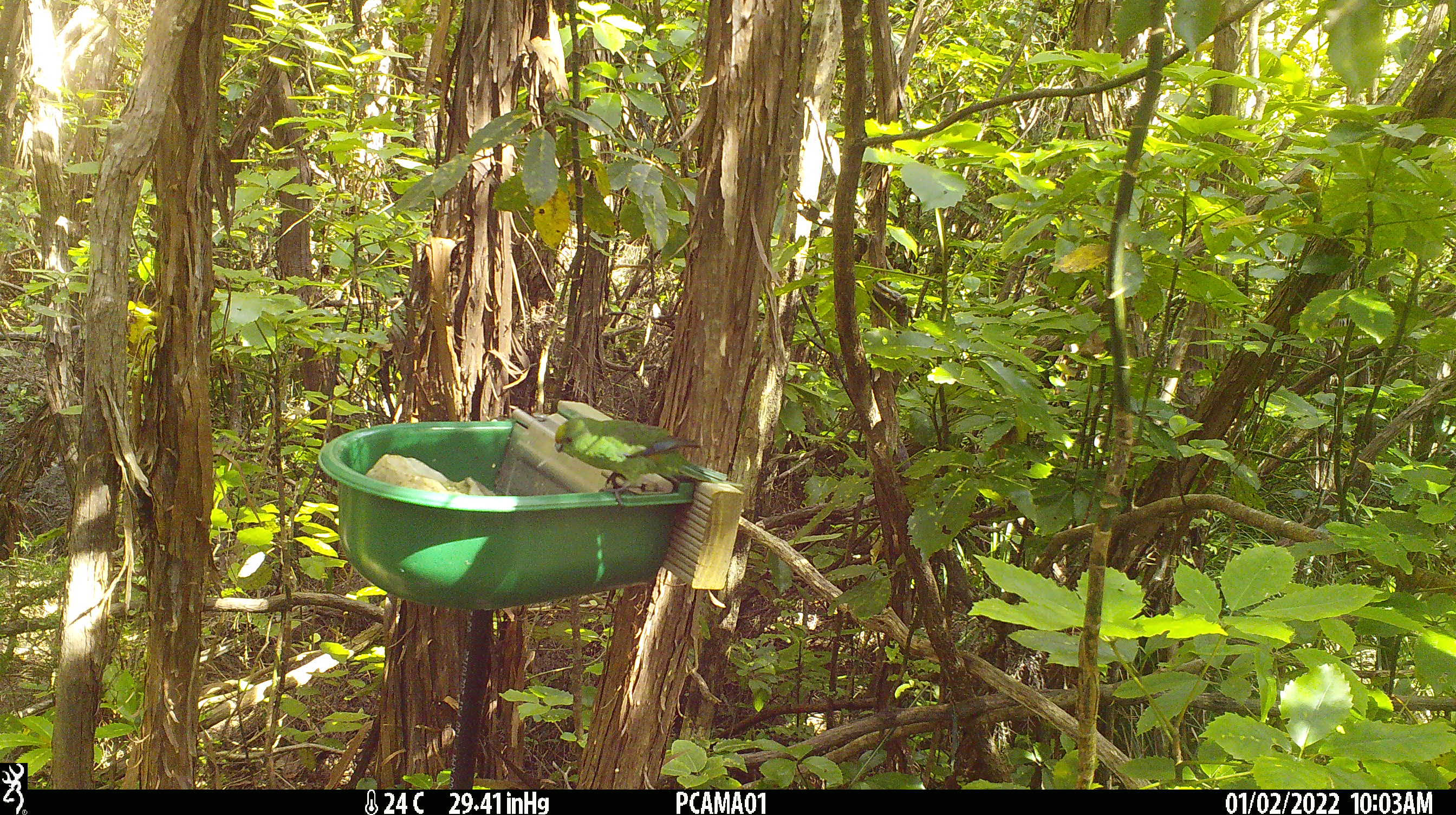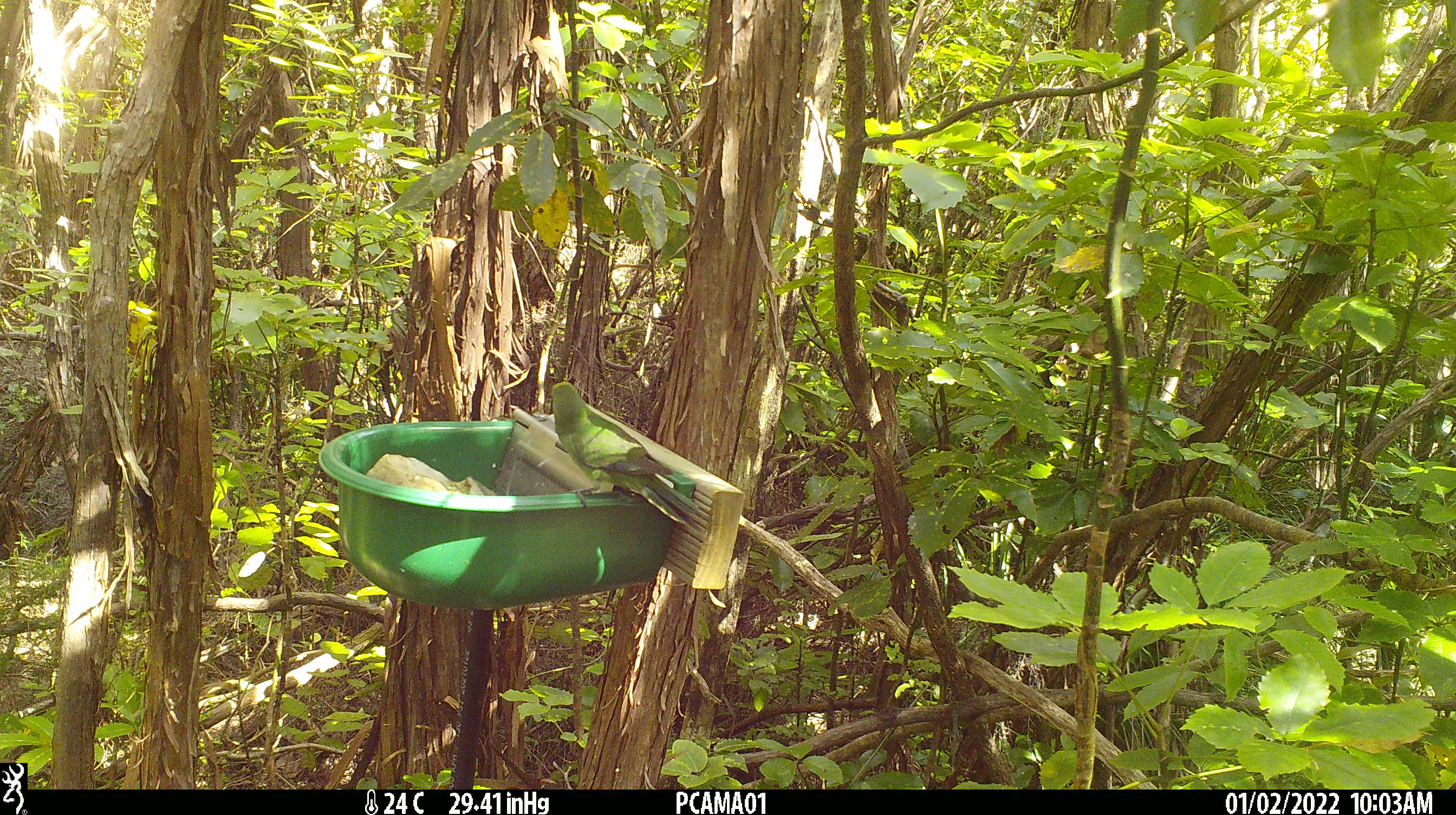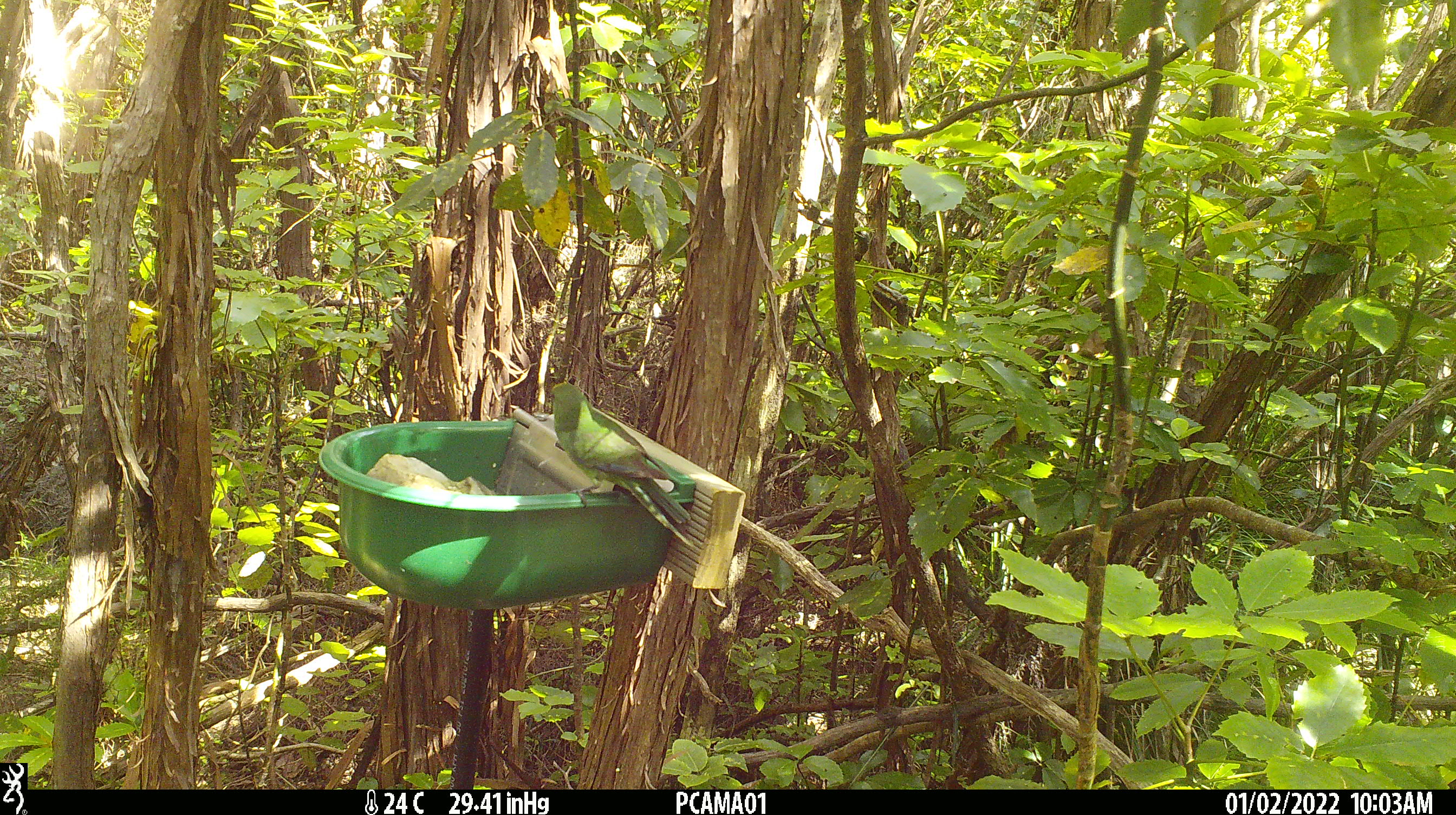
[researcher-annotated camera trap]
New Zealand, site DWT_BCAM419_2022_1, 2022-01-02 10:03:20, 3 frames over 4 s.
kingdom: Animalia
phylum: Chordata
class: Aves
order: Psittaciformes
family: Psittaculidae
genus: Cyanoramphus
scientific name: Cyanoramphus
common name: parakeet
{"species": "parakeet (Cyanoramphus)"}